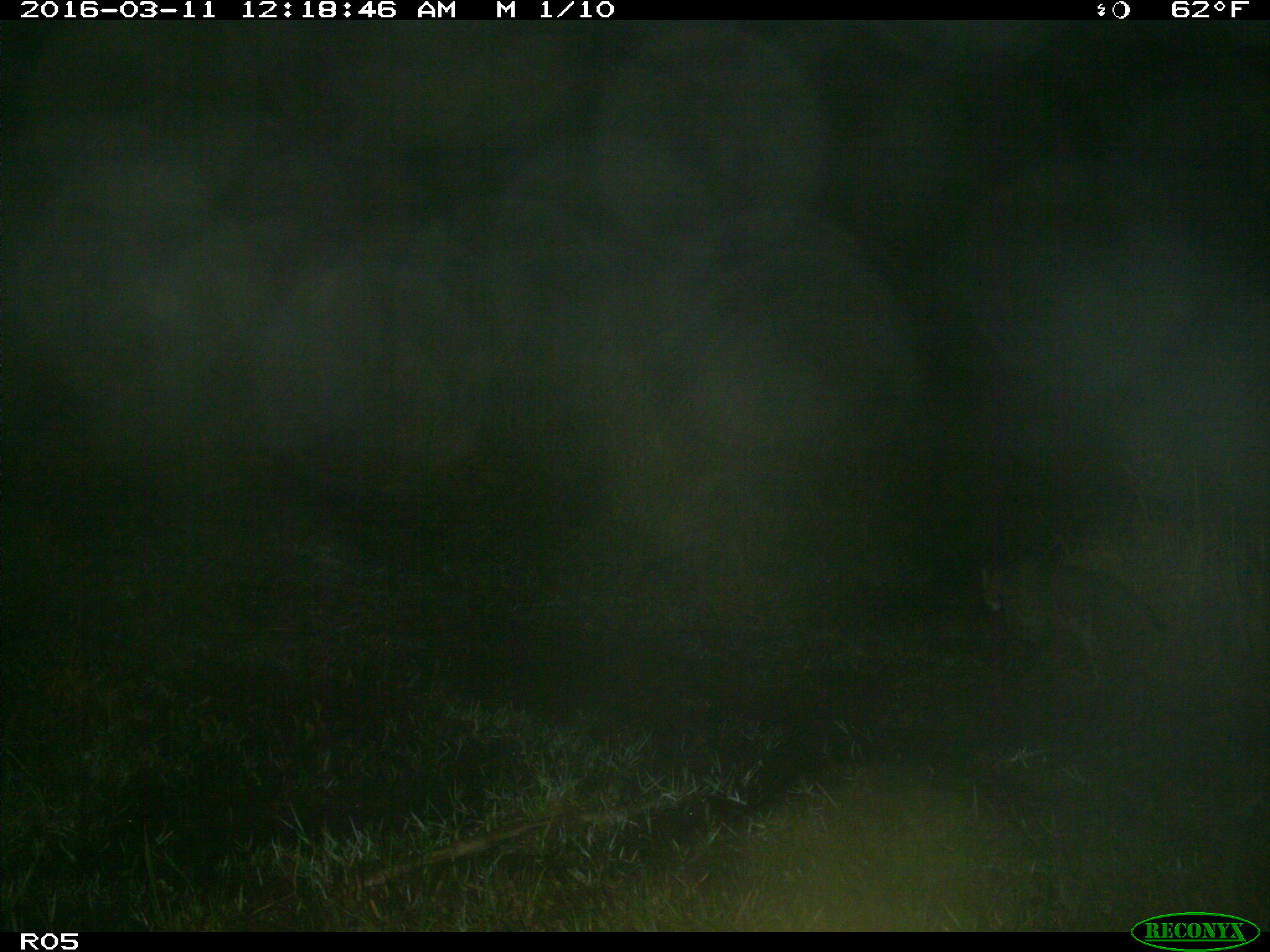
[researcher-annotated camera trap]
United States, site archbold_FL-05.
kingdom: Animalia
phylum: Chordata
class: Mammalia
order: Carnivora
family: Felidae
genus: Lynx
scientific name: Lynx rufus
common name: bobcat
Lynx rufus (bobcat).